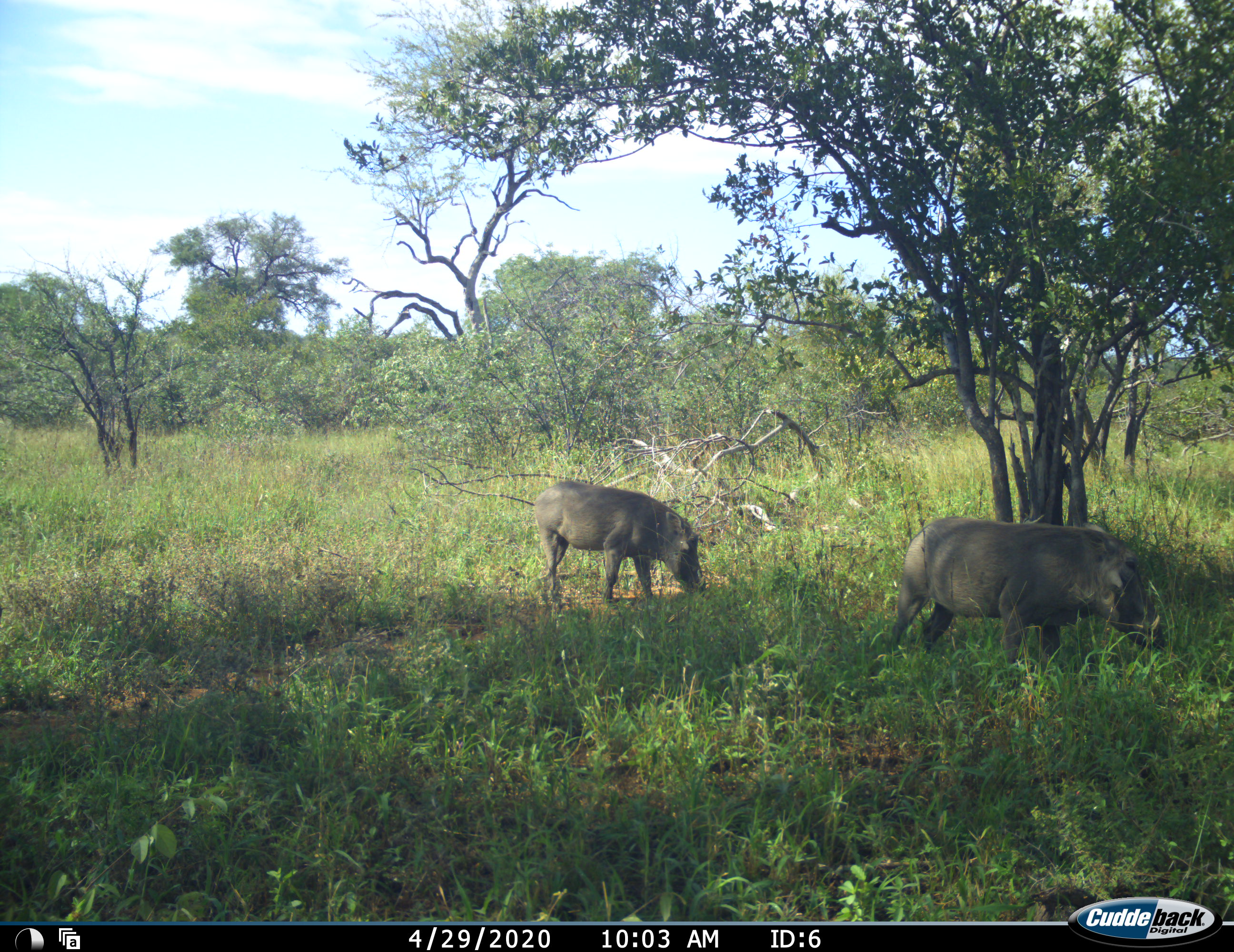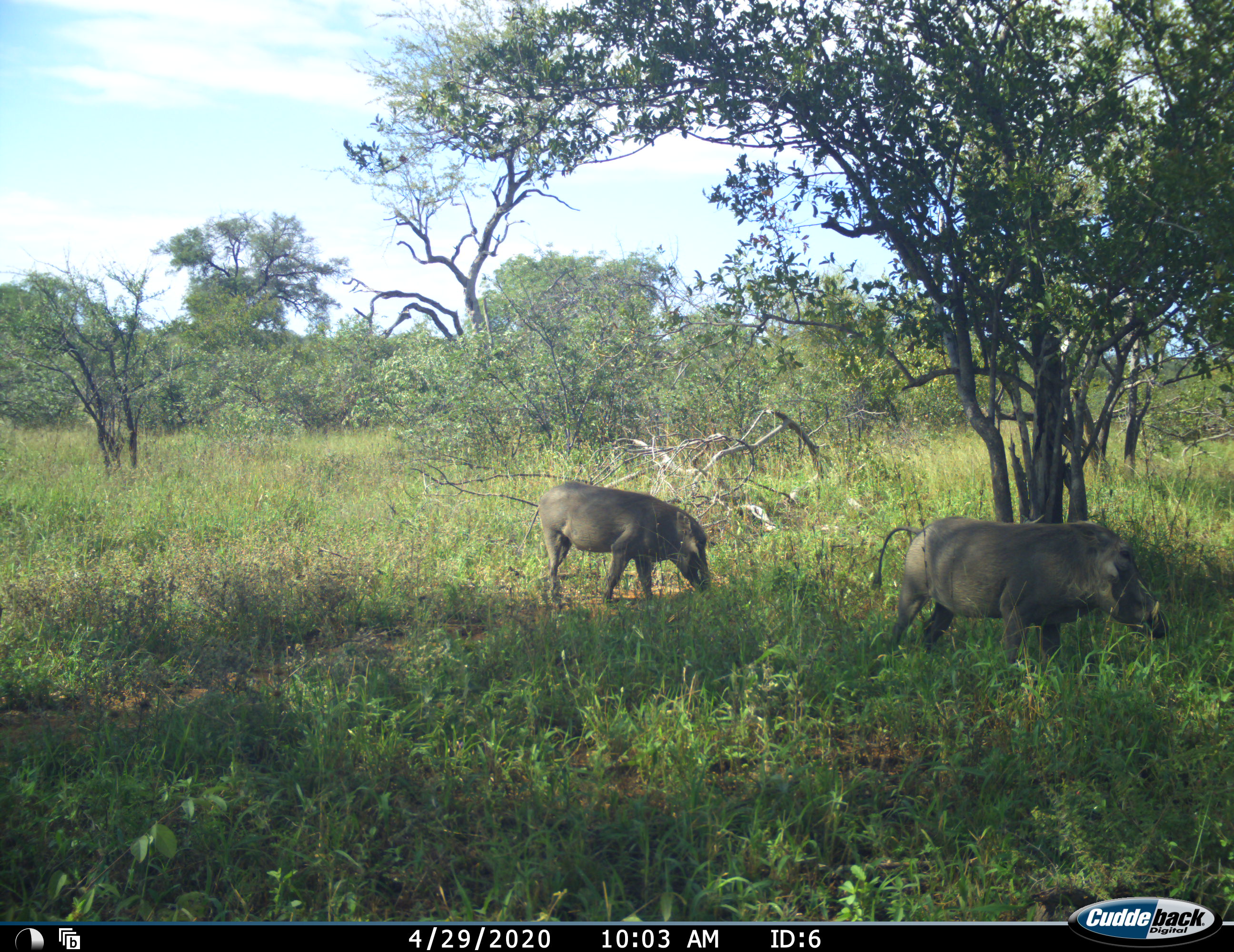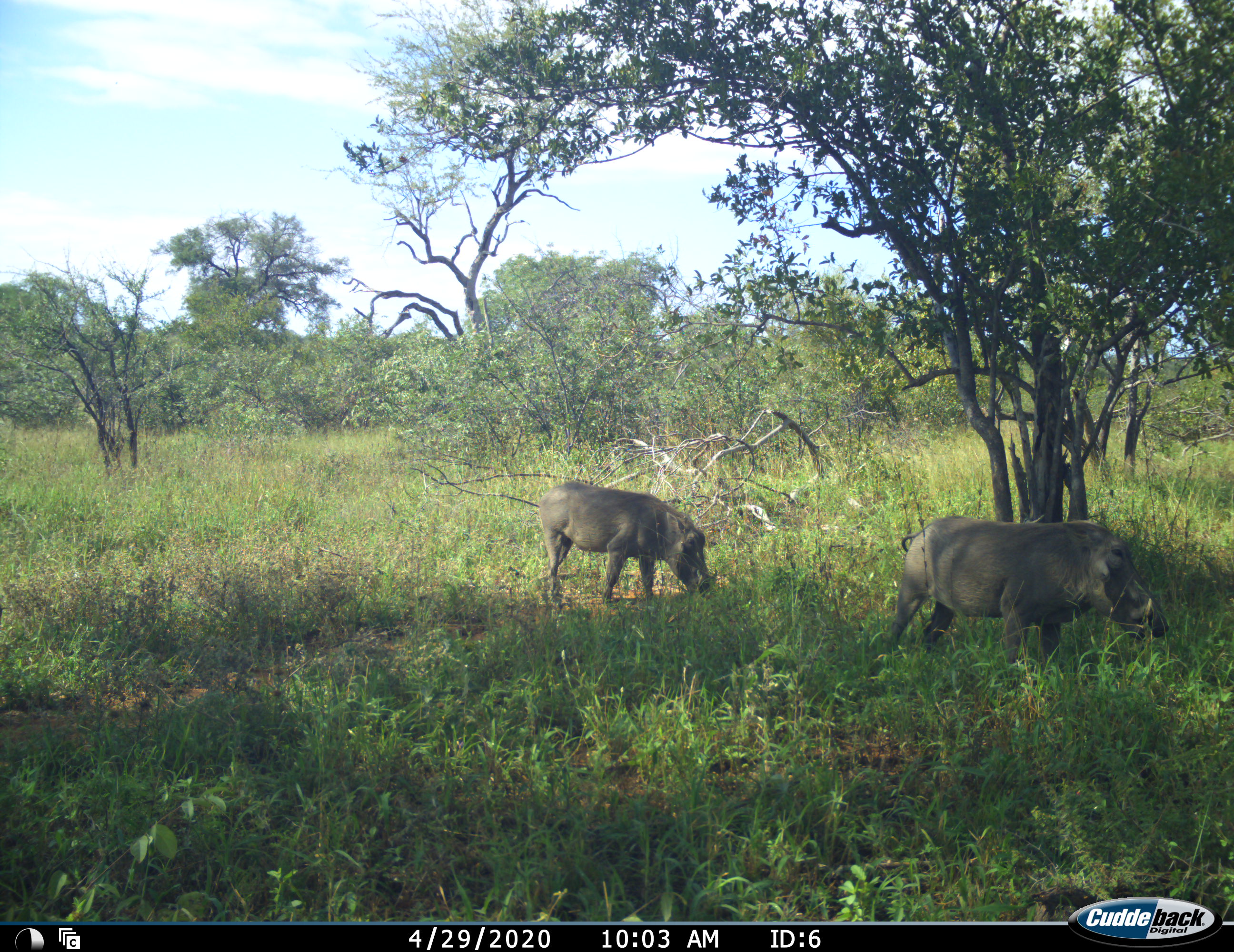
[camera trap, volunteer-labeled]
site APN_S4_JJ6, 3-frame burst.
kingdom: Animalia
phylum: Chordata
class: Mammalia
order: Artiodactyla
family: Suidae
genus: Phacochoerus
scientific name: Phacochoerus africanus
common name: warthog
Warthog (Phacochoerus africanus), count 2. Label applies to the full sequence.